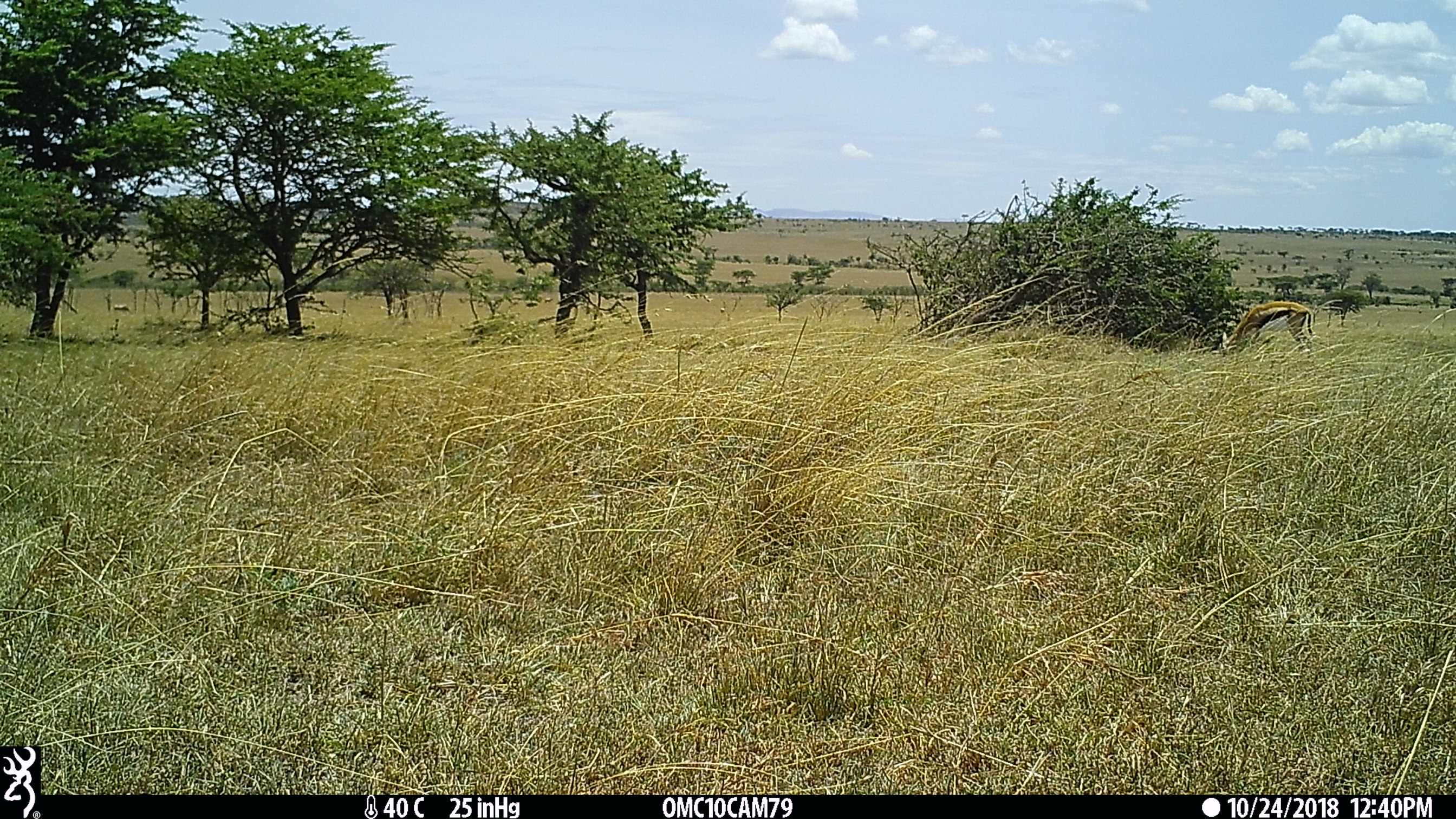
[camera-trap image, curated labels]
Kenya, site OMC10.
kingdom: Animalia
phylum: Chordata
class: Mammalia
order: Artiodactyla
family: Bovidae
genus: Eudorcas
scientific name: Eudorcas thomsonii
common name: thomon's gazelle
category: gazelle thomsons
Gazelle thomsons (thomon's gazelle) (Eudorcas thomsonii).